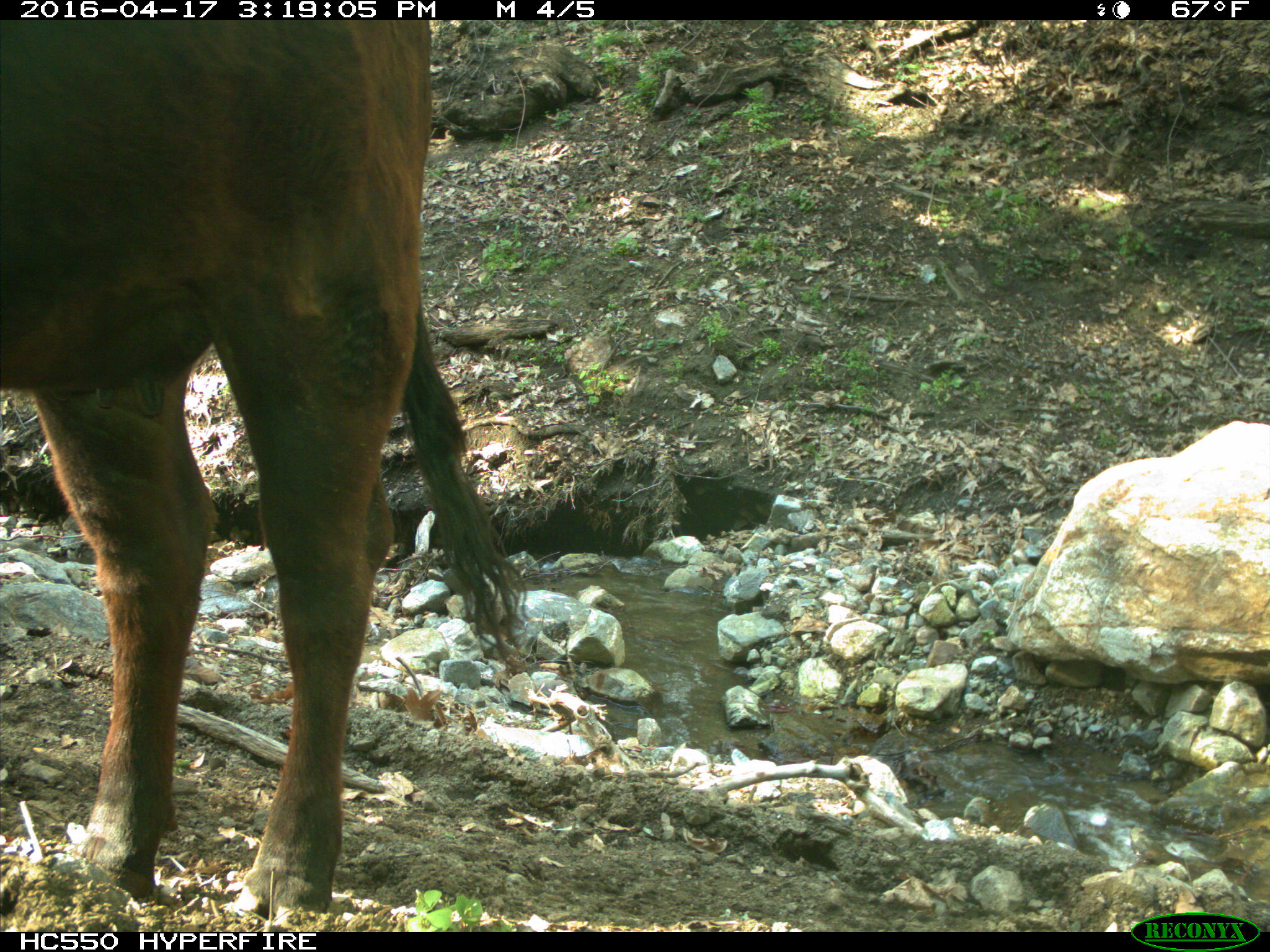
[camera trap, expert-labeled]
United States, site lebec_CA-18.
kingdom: Animalia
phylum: Chordata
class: Mammalia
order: Artiodactyla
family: Bovidae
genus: Bos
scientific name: Bos taurus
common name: domestic cow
Bos taurus (domestic cow).